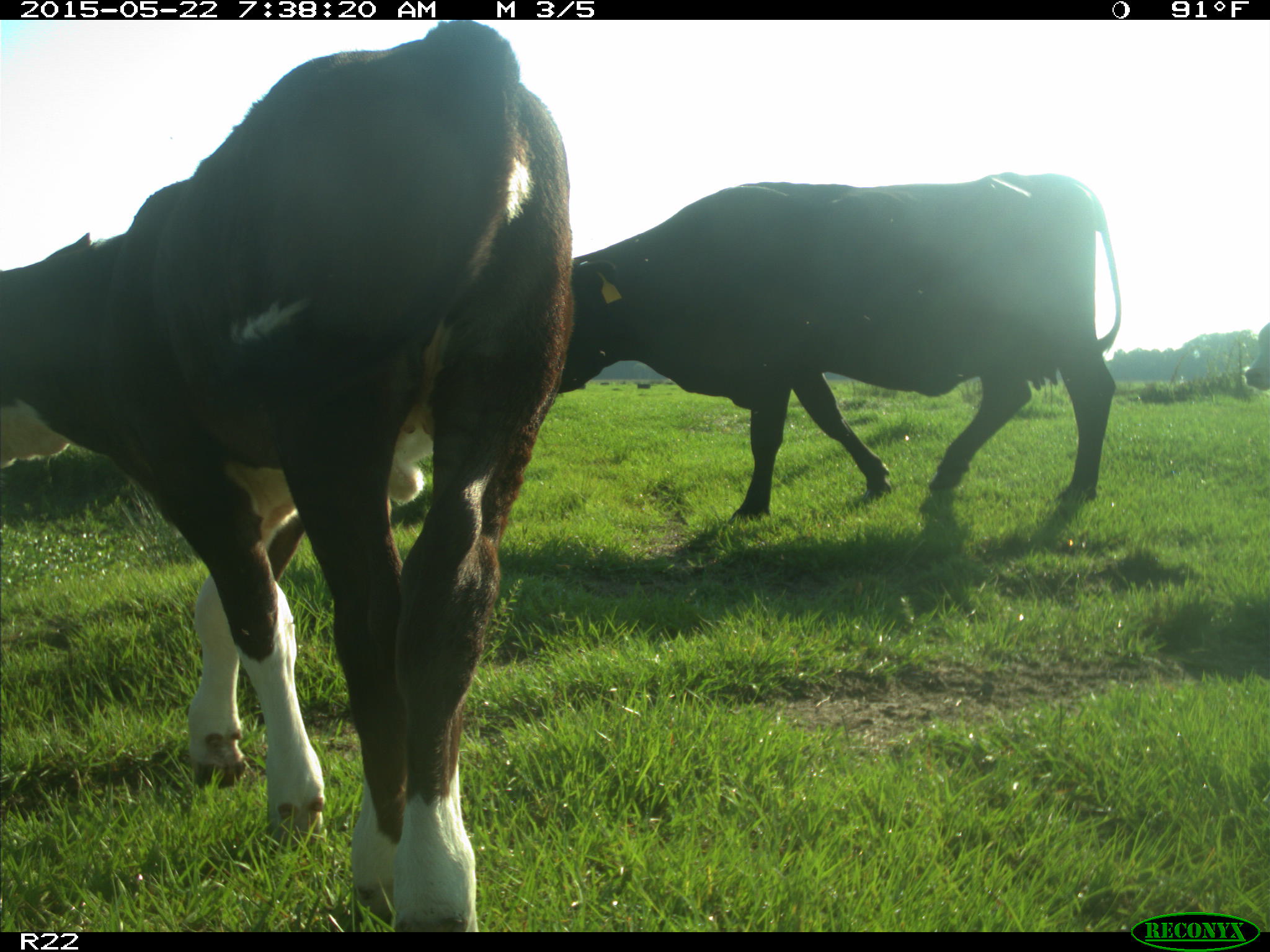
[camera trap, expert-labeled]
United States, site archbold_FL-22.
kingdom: Animalia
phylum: Chordata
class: Mammalia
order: Artiodactyla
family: Bovidae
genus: Bos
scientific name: Bos taurus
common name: domestic cow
Bos taurus (domestic cow).